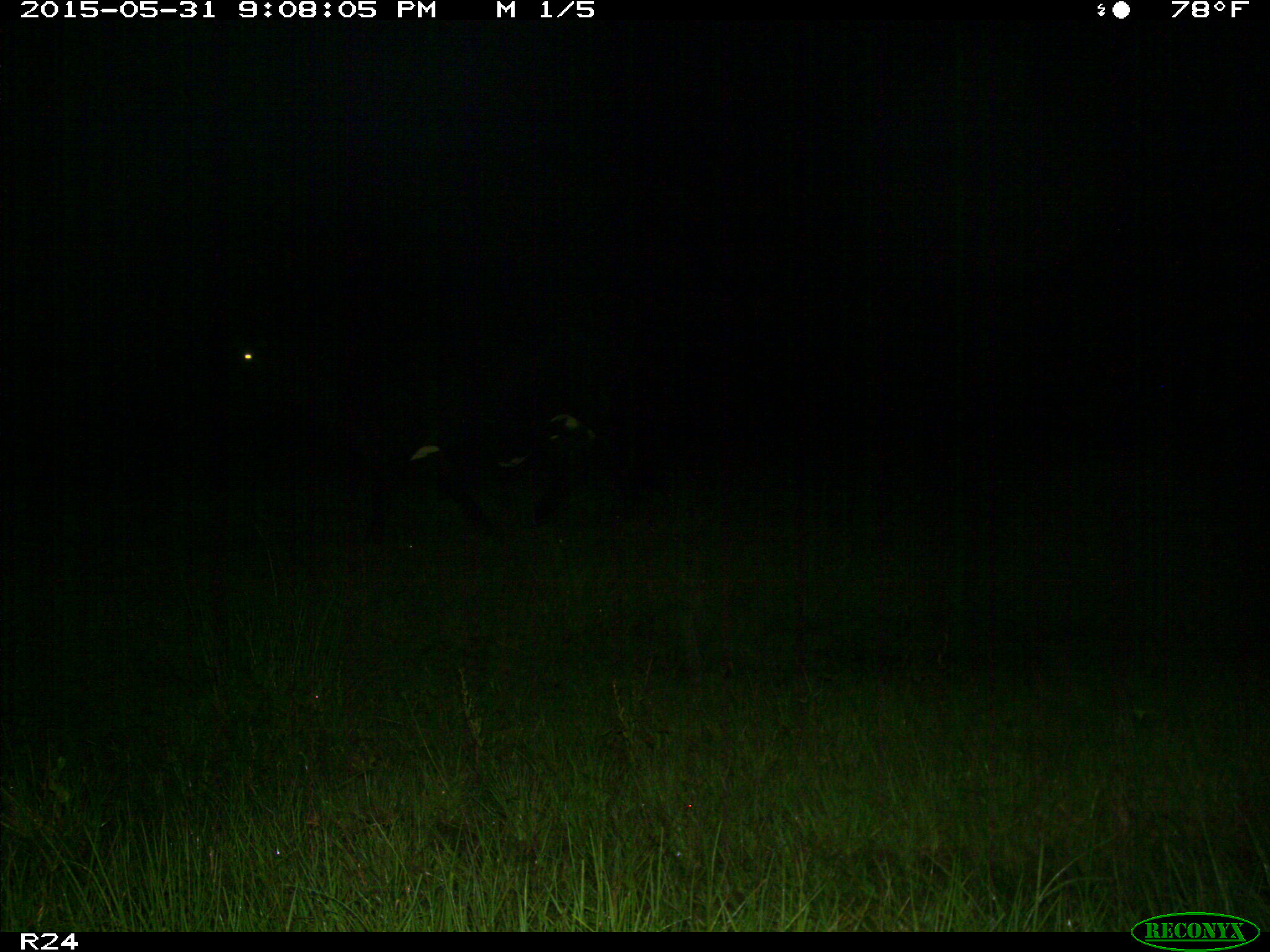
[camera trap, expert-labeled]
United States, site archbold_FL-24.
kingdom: Animalia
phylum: Chordata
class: Mammalia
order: Artiodactyla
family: Bovidae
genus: Bos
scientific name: Bos taurus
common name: domestic cow